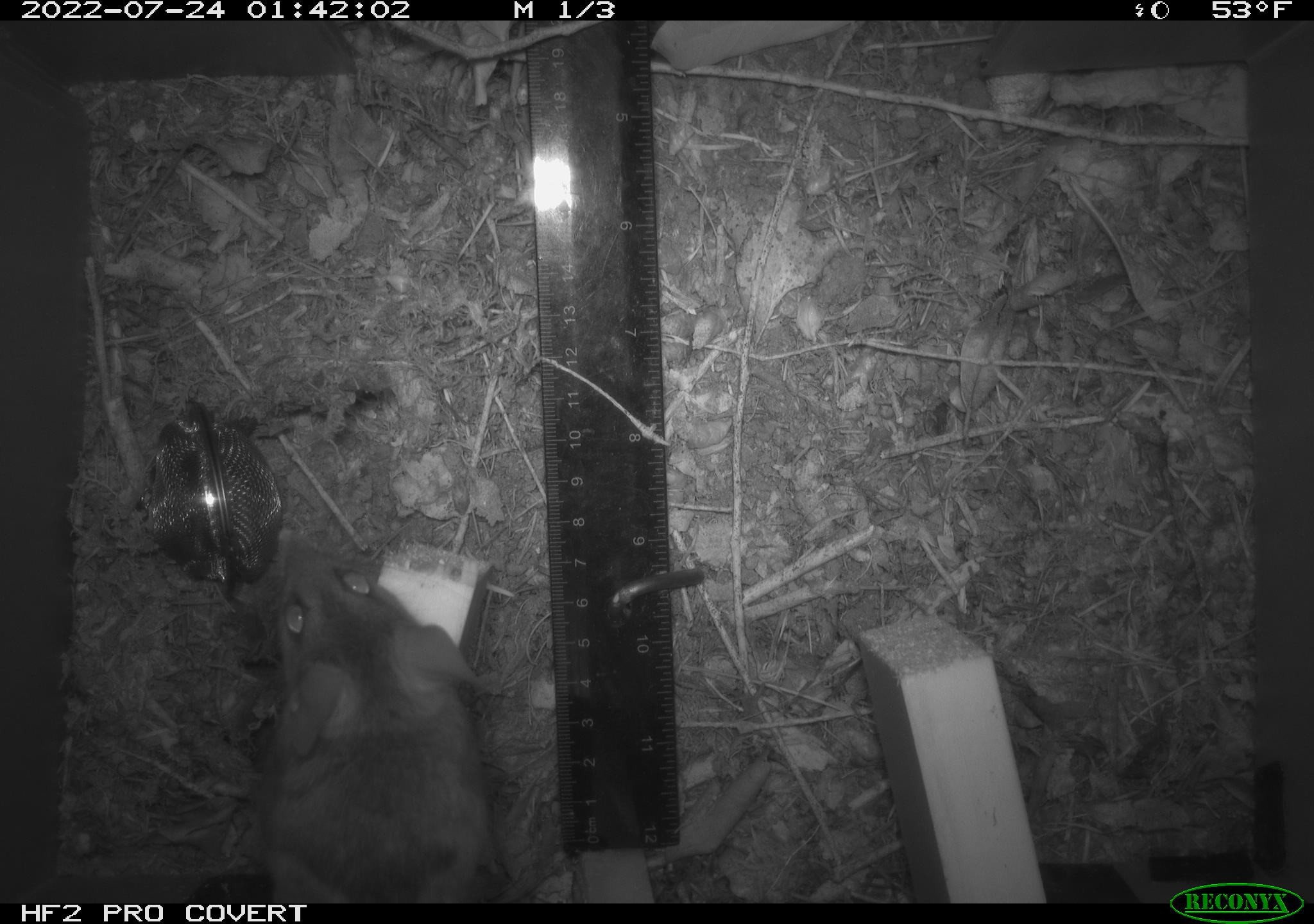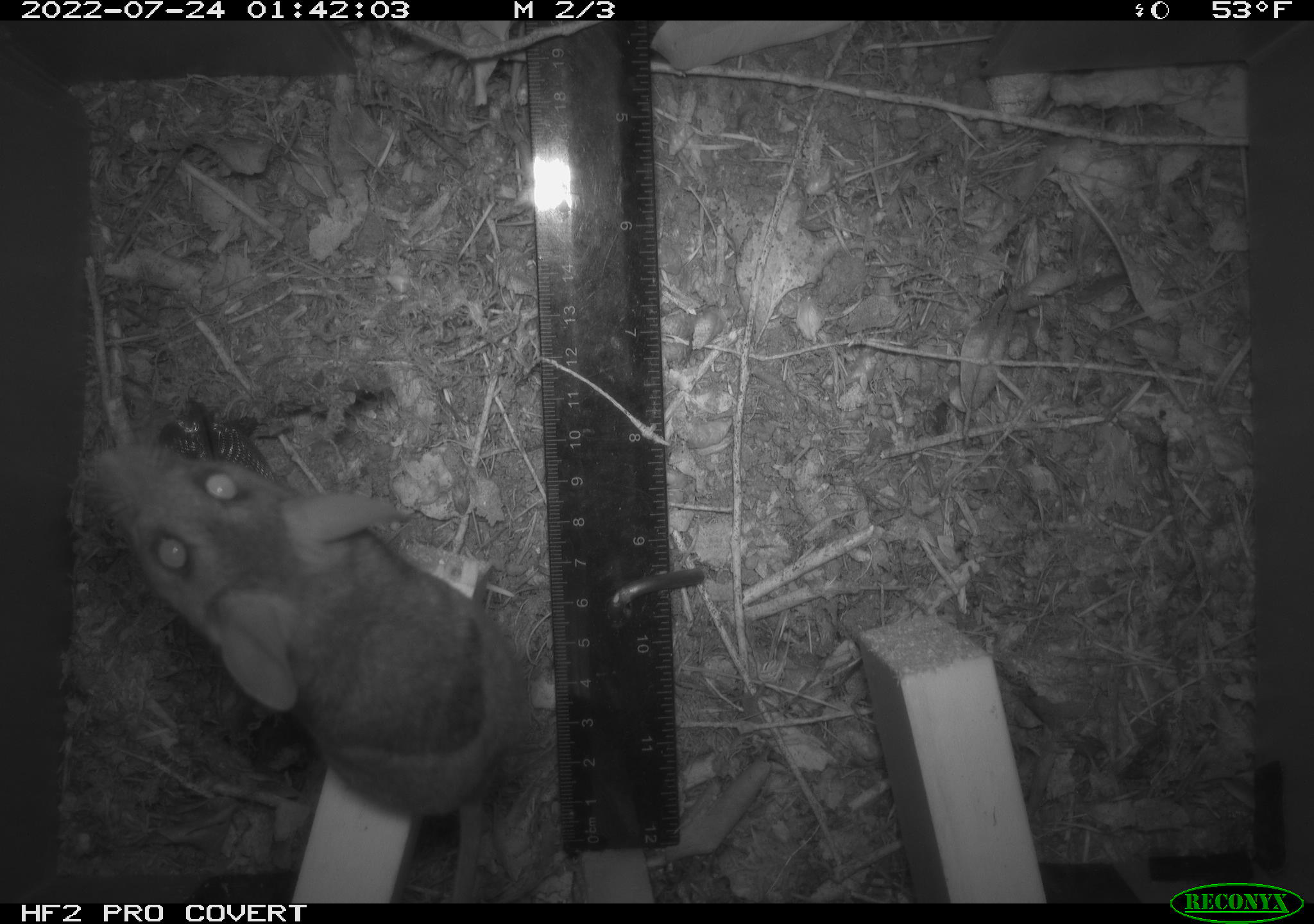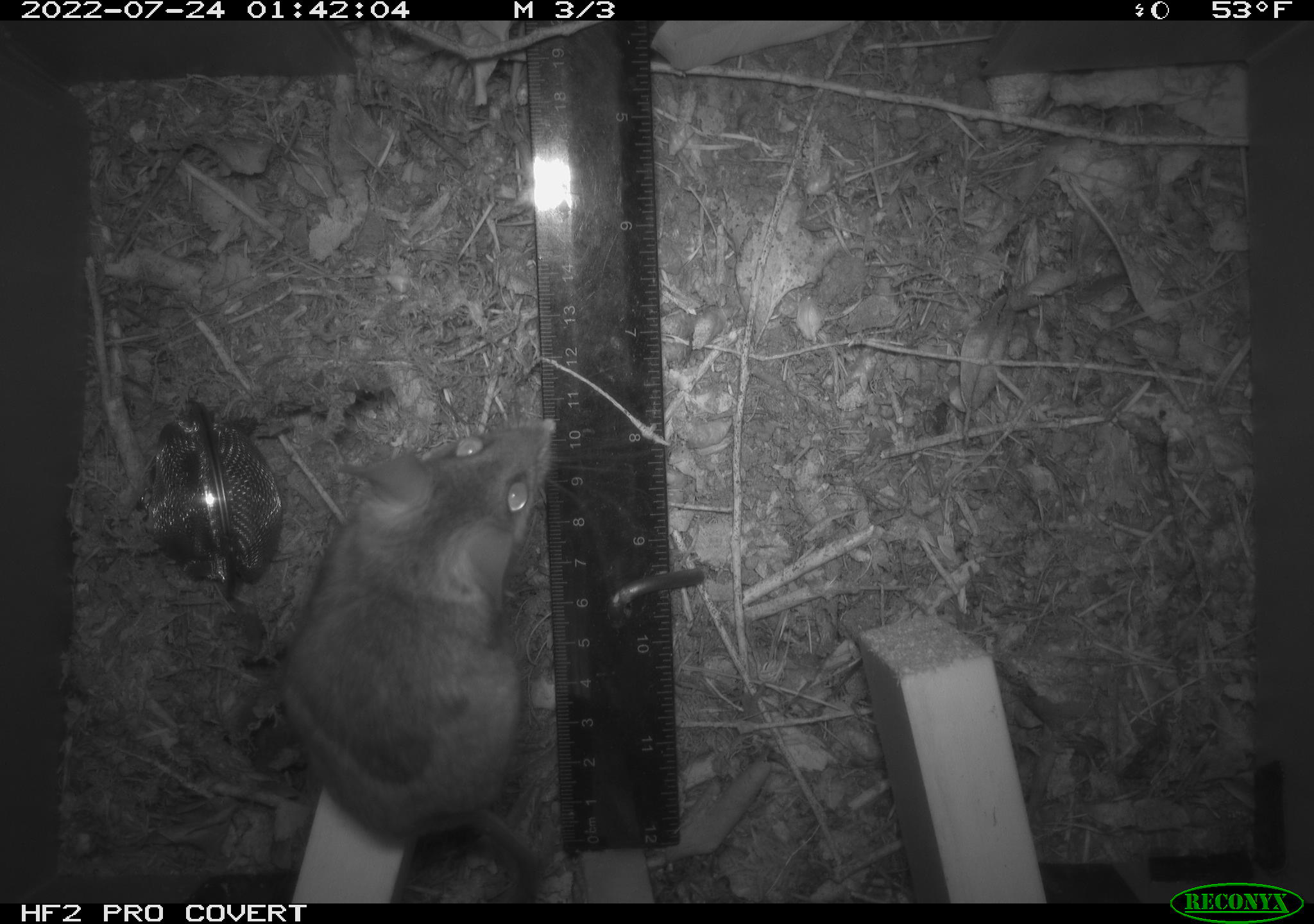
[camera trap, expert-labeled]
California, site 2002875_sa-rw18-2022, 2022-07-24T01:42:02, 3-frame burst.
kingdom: Animalia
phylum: Chordata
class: Mammalia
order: Rodentia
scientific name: Rodentia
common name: mouse species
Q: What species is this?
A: Mouse species (Rodentia).